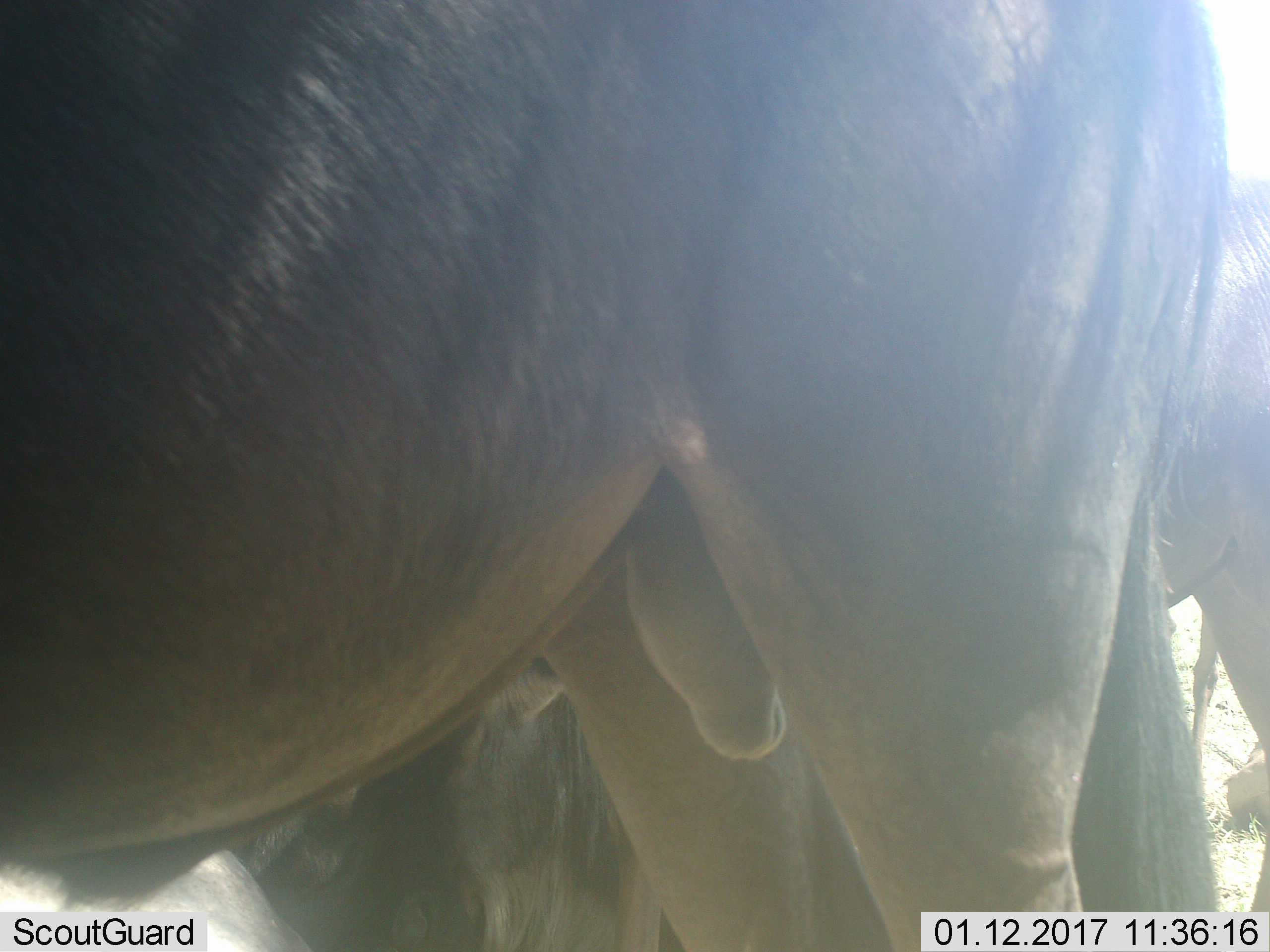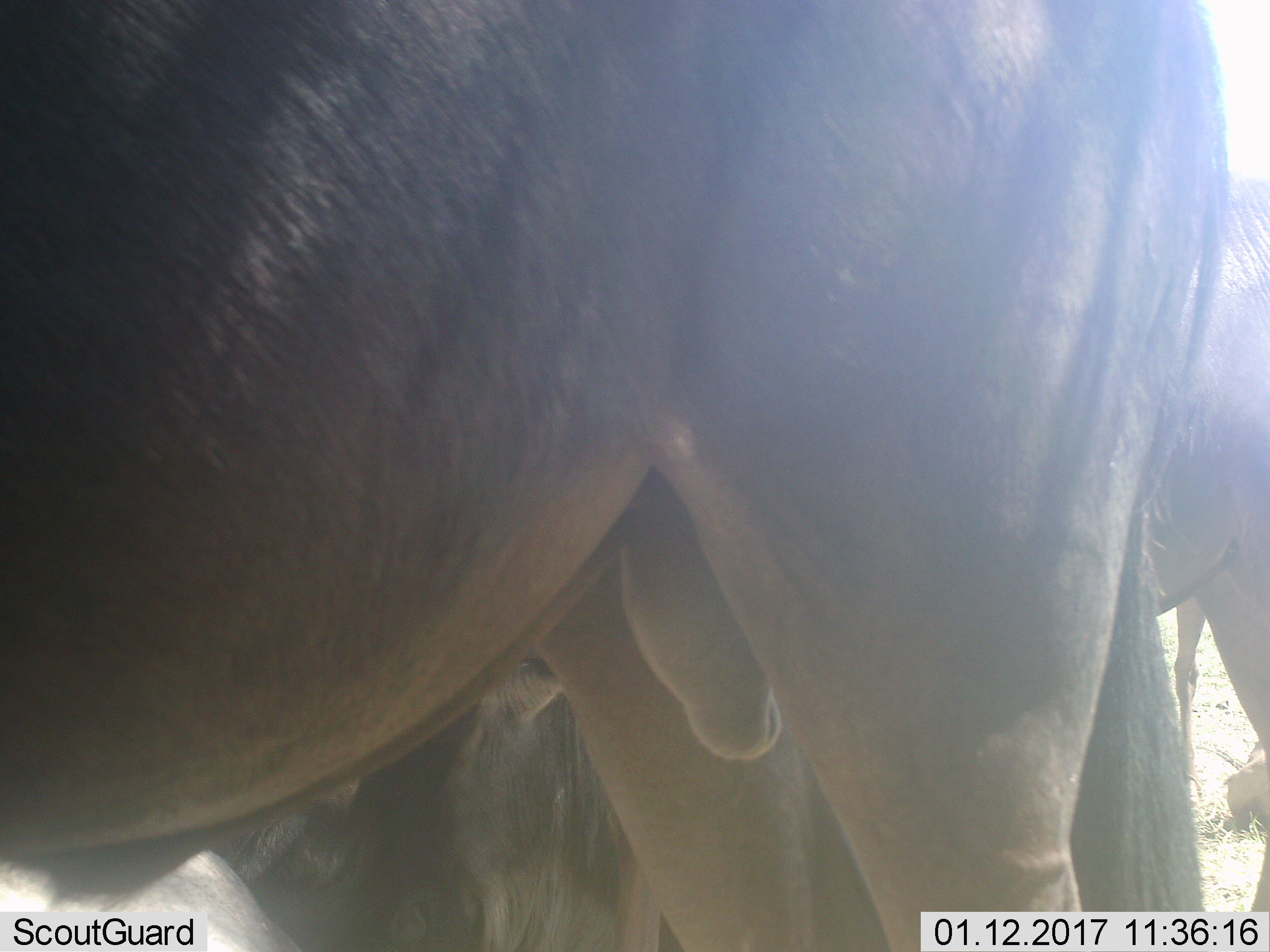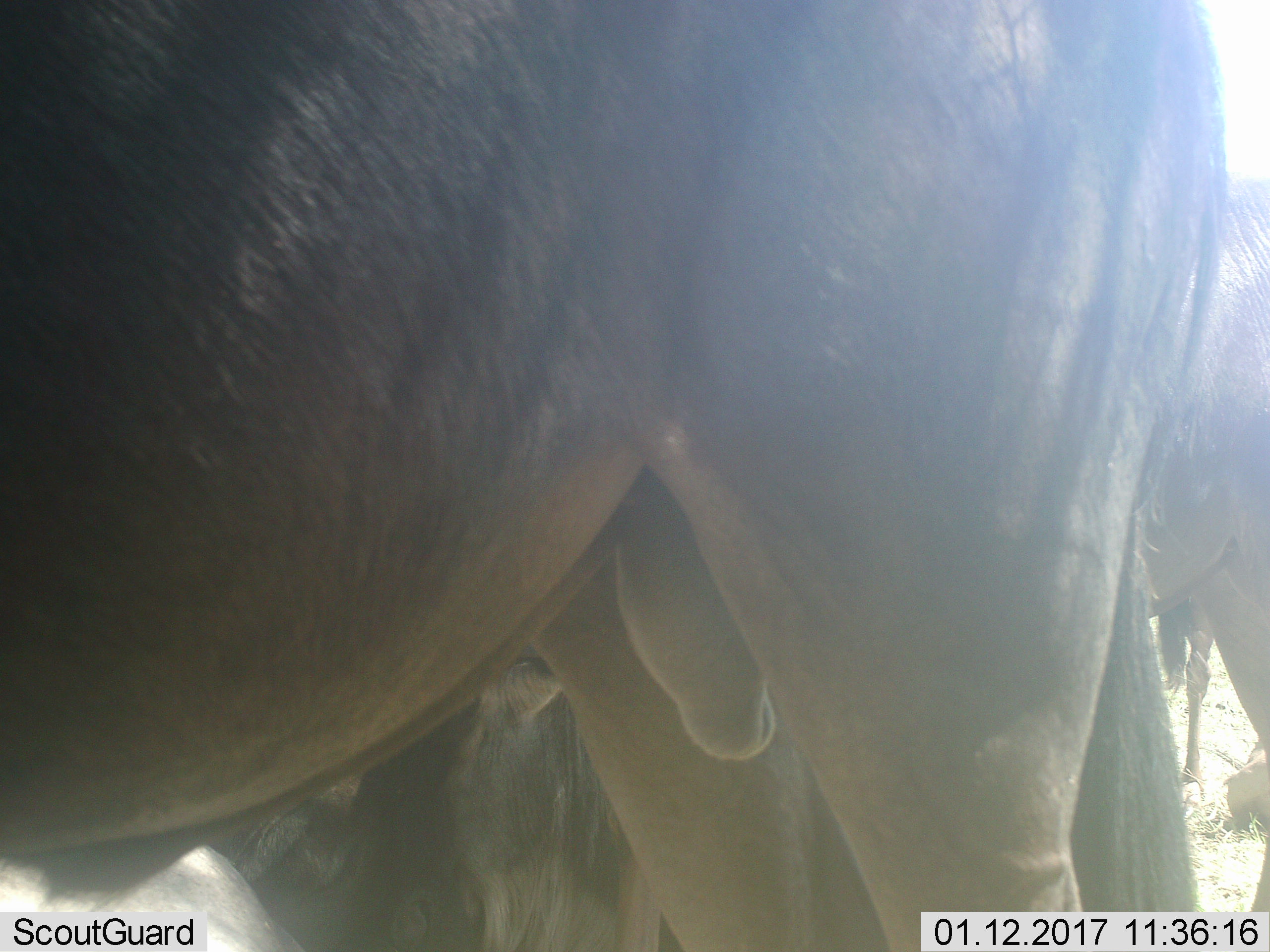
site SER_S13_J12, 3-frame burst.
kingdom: Animalia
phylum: Chordata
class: Mammalia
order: Artiodactyla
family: Bovidae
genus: Connochaetes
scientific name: Connochaetes taurinus taurinus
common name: blue wildebeest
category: wildebeestblue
Wildebeestblue (blue wildebeest) (Connochaetes taurinus taurinus), count 3. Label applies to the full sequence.